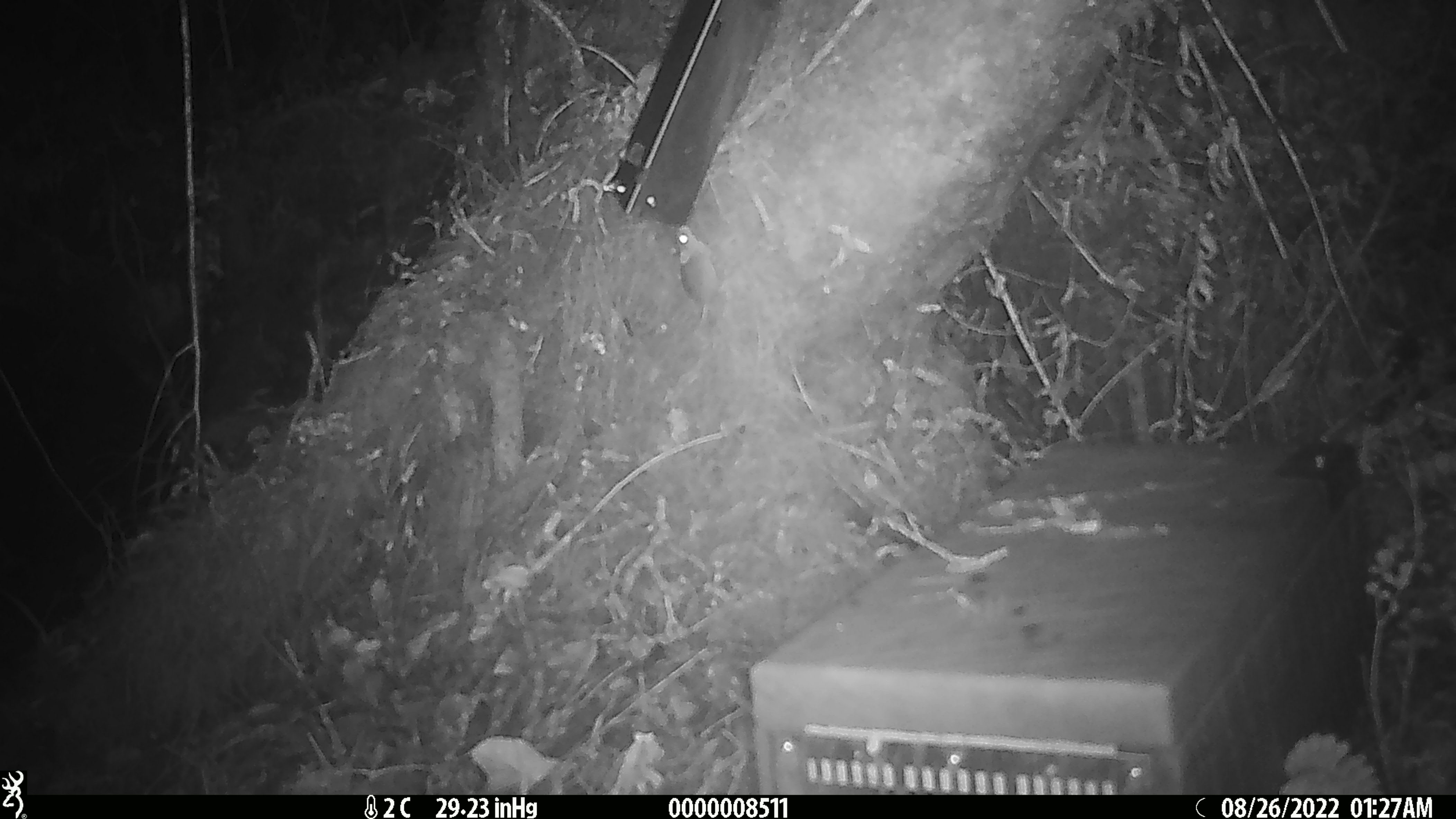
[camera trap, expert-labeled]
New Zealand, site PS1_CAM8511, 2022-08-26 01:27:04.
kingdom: Animalia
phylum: Chordata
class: Mammalia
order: Rodentia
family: Muridae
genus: Mus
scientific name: Mus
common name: mouse